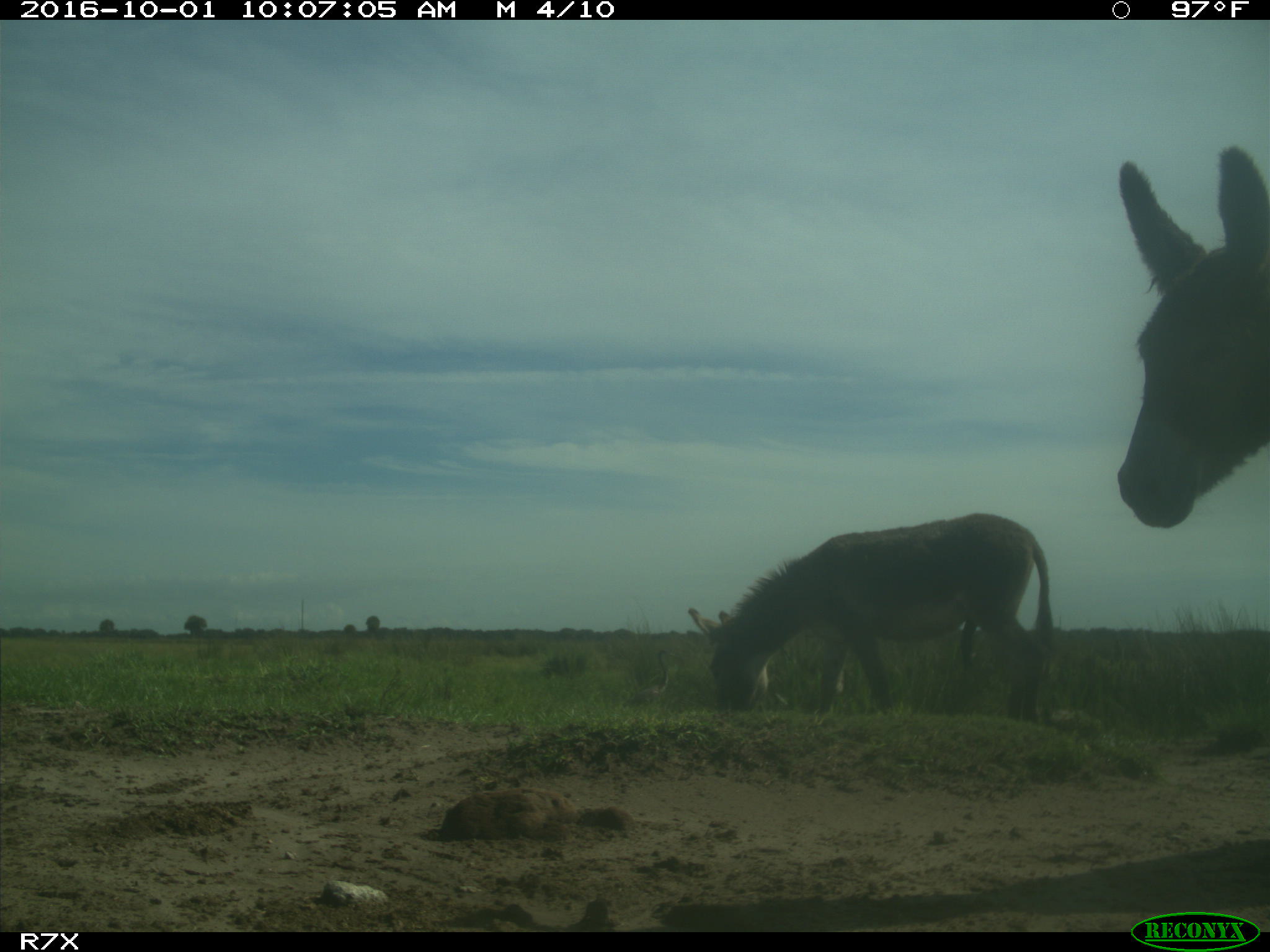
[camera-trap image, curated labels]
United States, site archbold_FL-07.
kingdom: Animalia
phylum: Chordata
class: Mammalia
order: Perissodactyla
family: Equidae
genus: Equus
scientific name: Equus africanus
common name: african wild ass